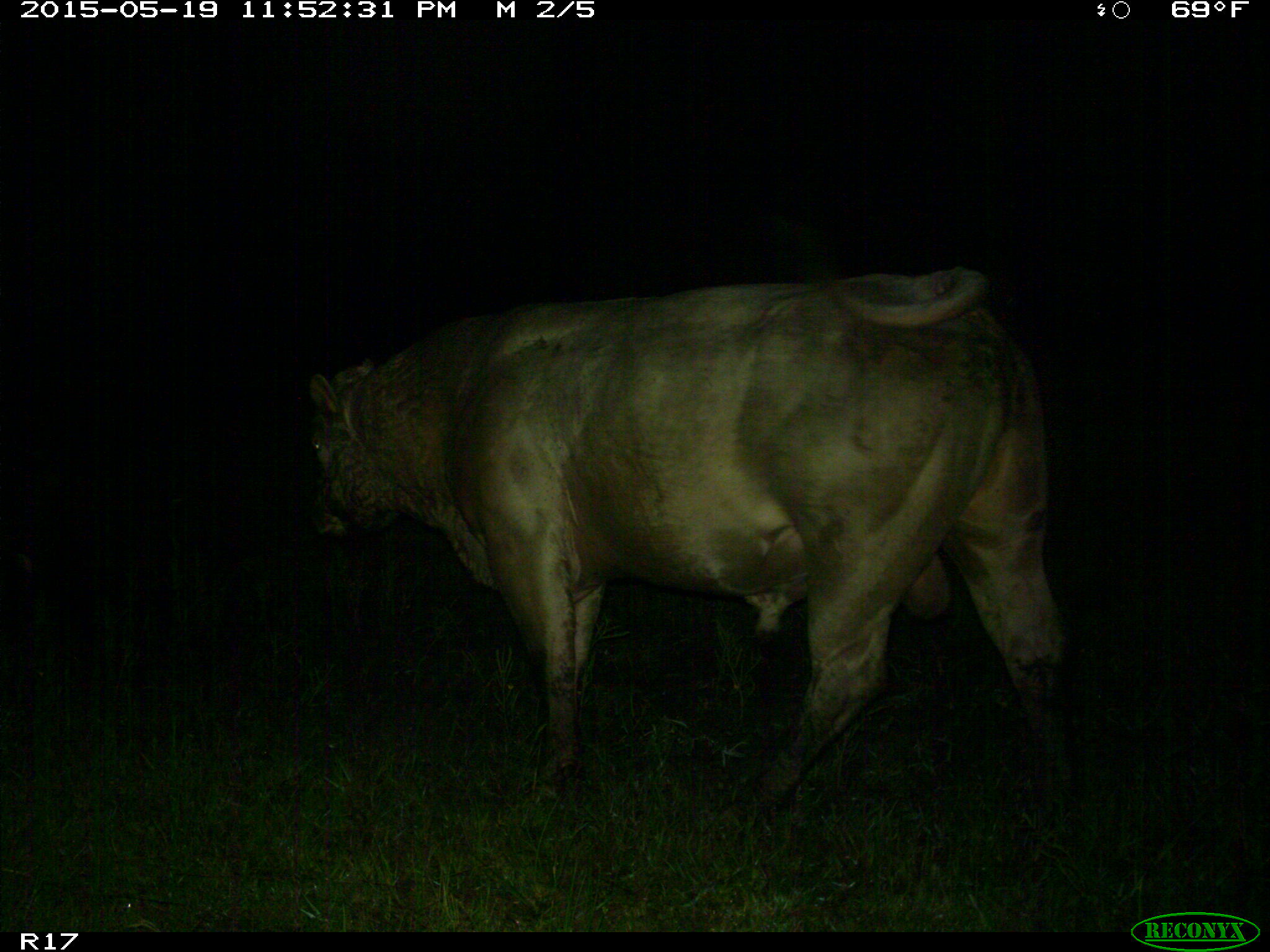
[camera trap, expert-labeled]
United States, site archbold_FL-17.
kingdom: Animalia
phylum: Chordata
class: Mammalia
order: Artiodactyla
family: Bovidae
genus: Bos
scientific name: Bos taurus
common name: domestic cow